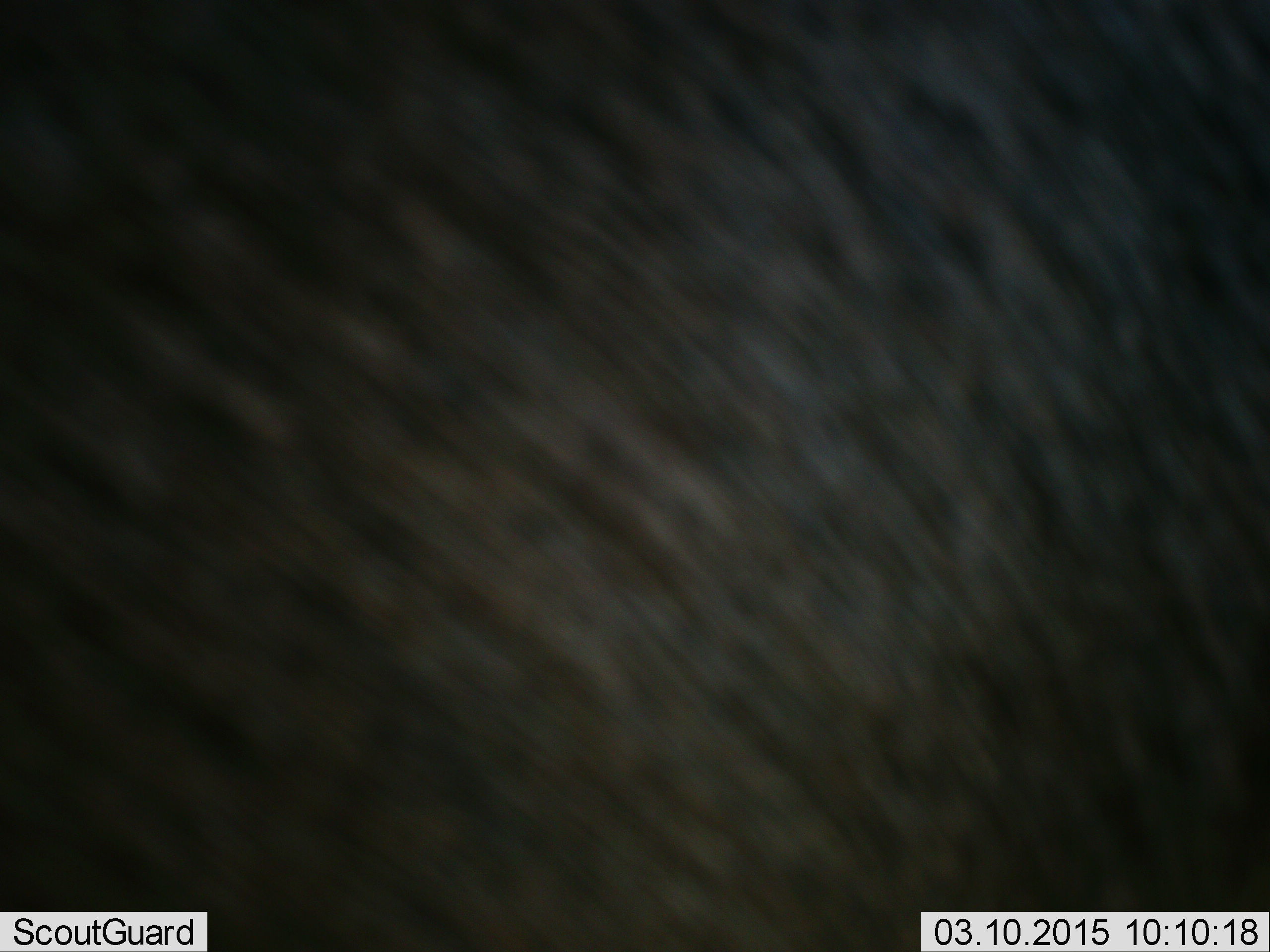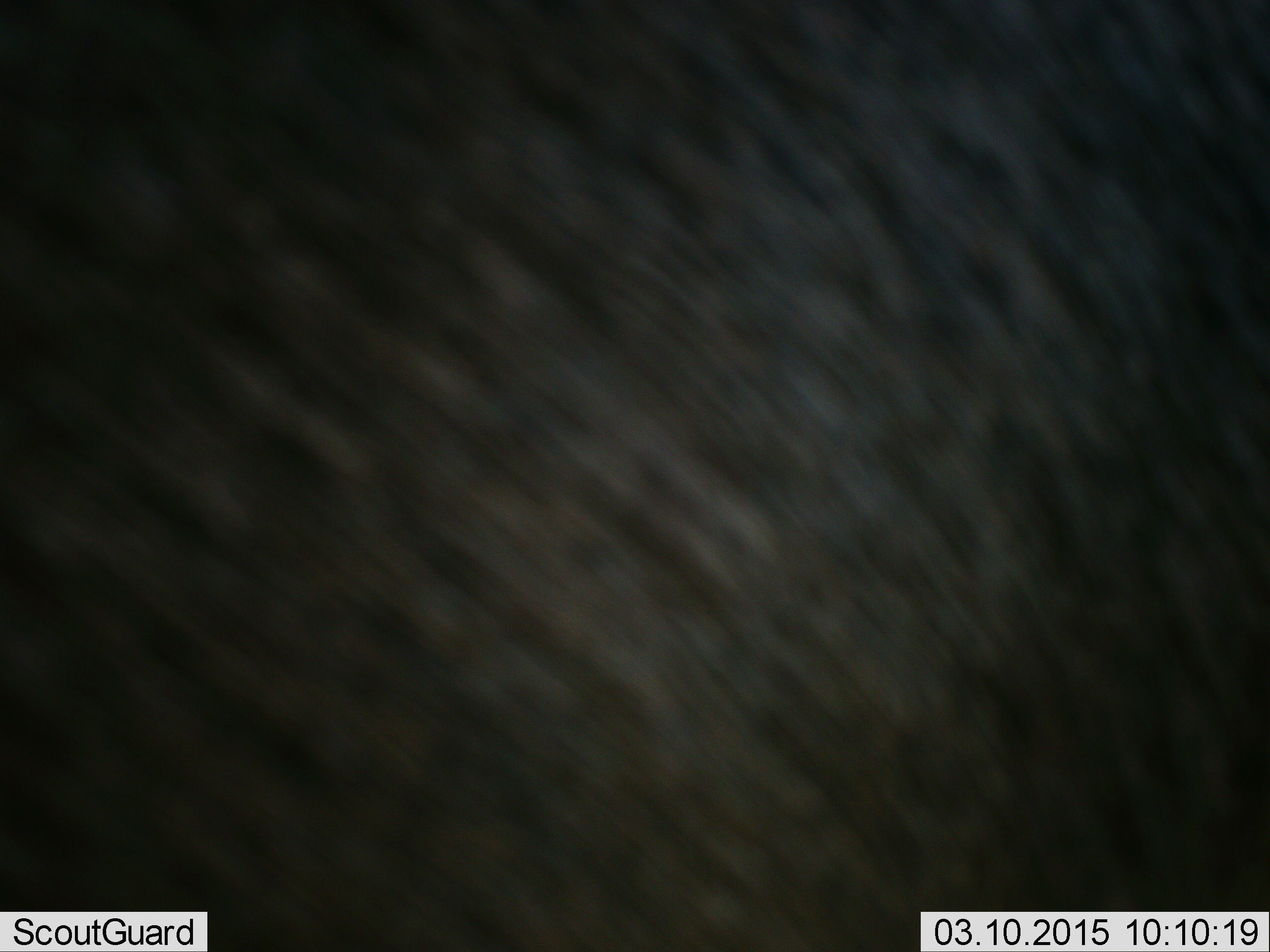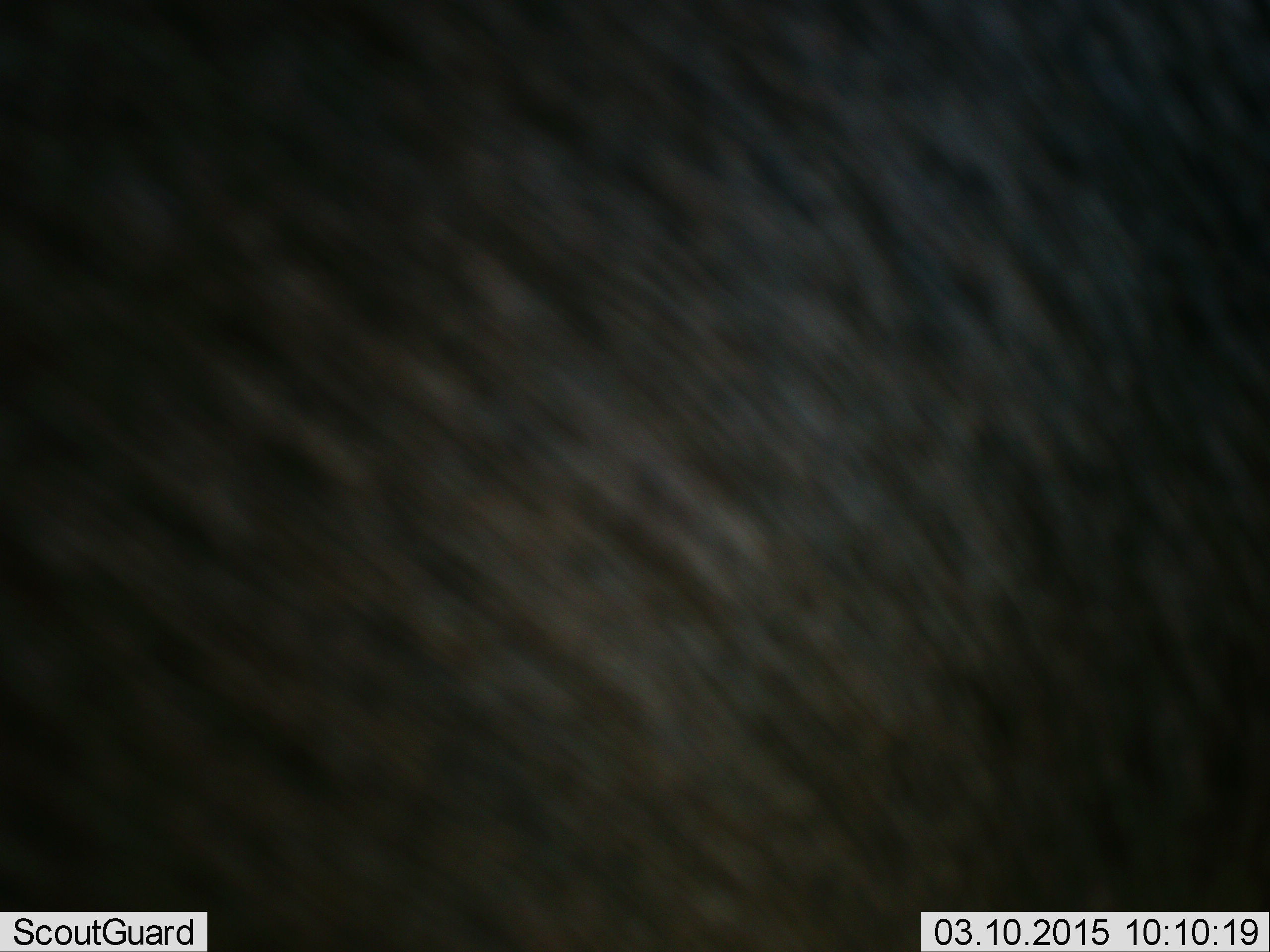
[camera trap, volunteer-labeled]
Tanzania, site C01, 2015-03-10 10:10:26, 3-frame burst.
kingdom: Animalia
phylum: Chordata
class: Mammalia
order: Artiodactyla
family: Bovidae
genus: Connochaetes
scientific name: Connochaetes taurinus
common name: blue wildebeest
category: wildebeest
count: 1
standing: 90%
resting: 0%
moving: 10%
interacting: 0%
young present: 0%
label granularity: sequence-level